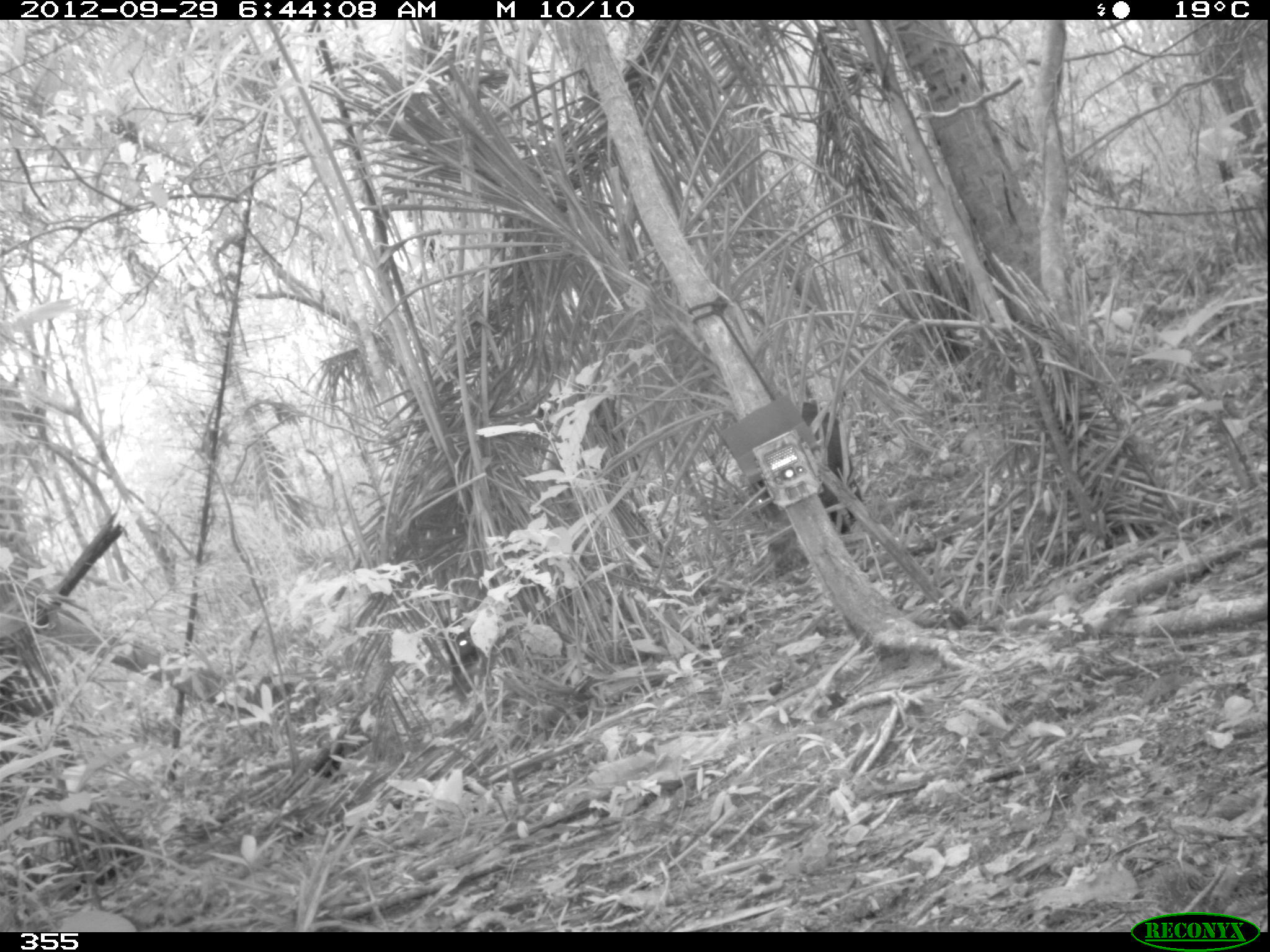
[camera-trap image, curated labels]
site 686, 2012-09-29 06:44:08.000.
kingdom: Animalia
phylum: Chordata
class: Mammalia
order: Artiodactyla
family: Tayassuidae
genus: Tayassu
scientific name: Tayassu pecari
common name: white-lipped peccary